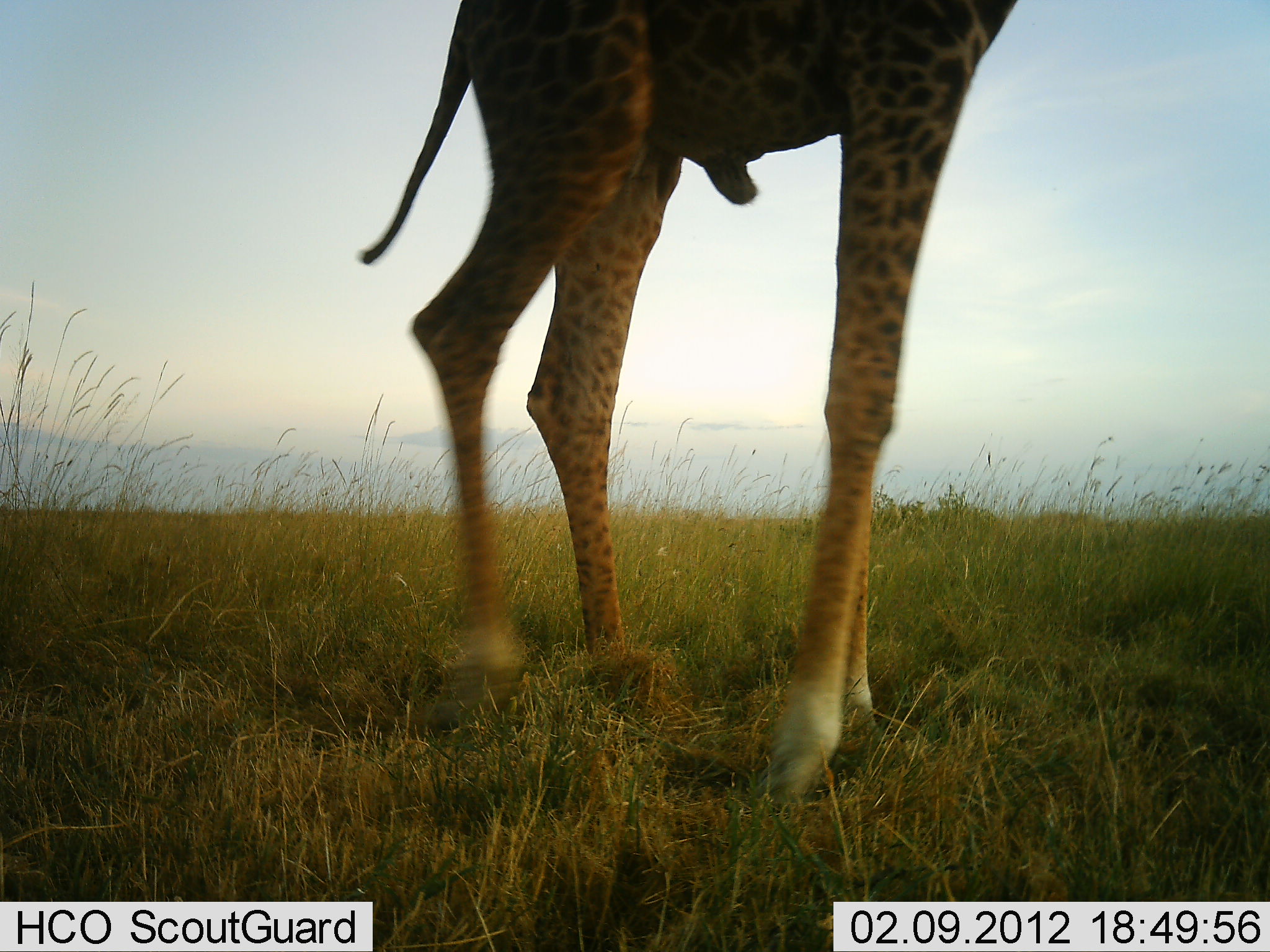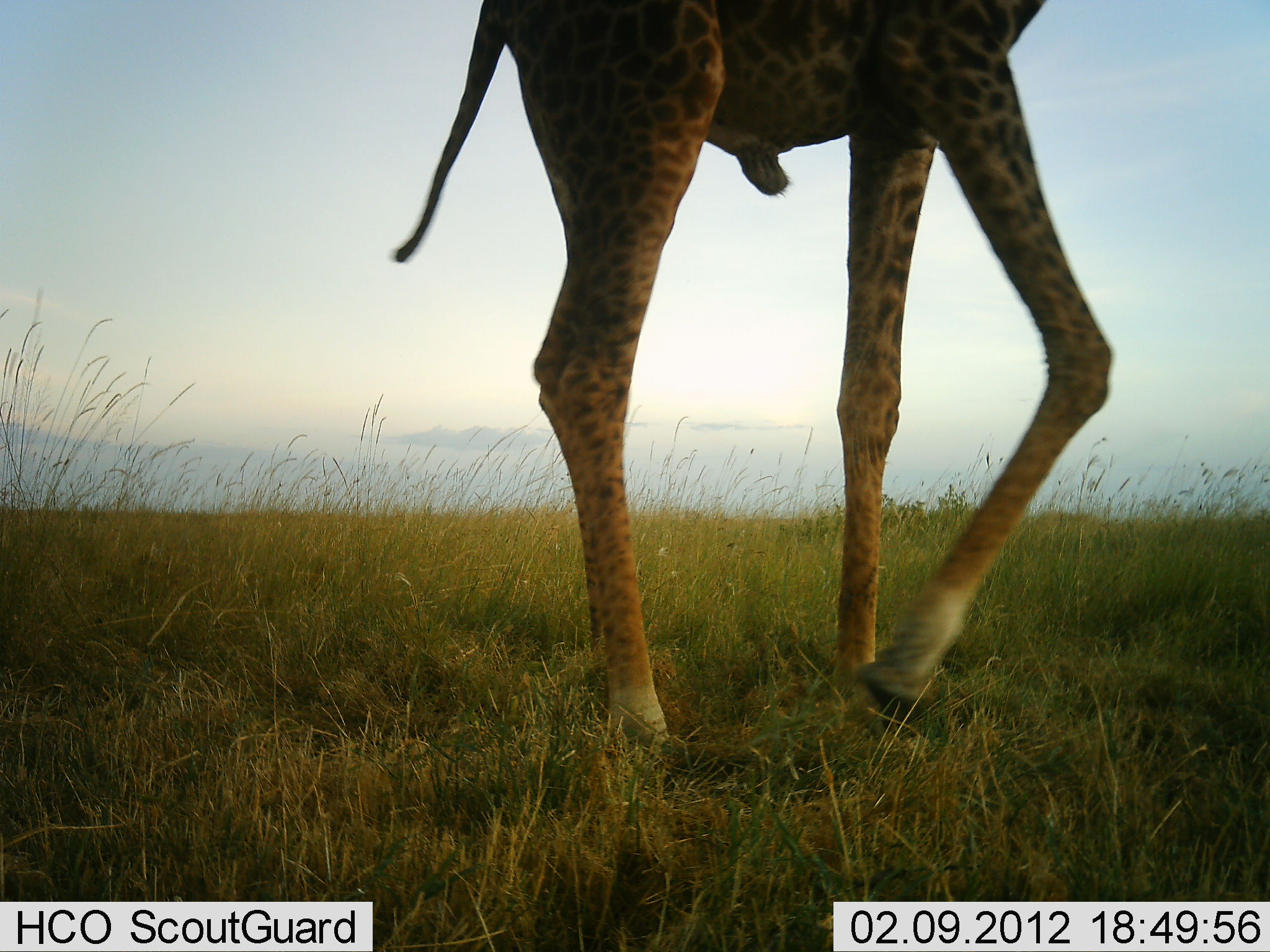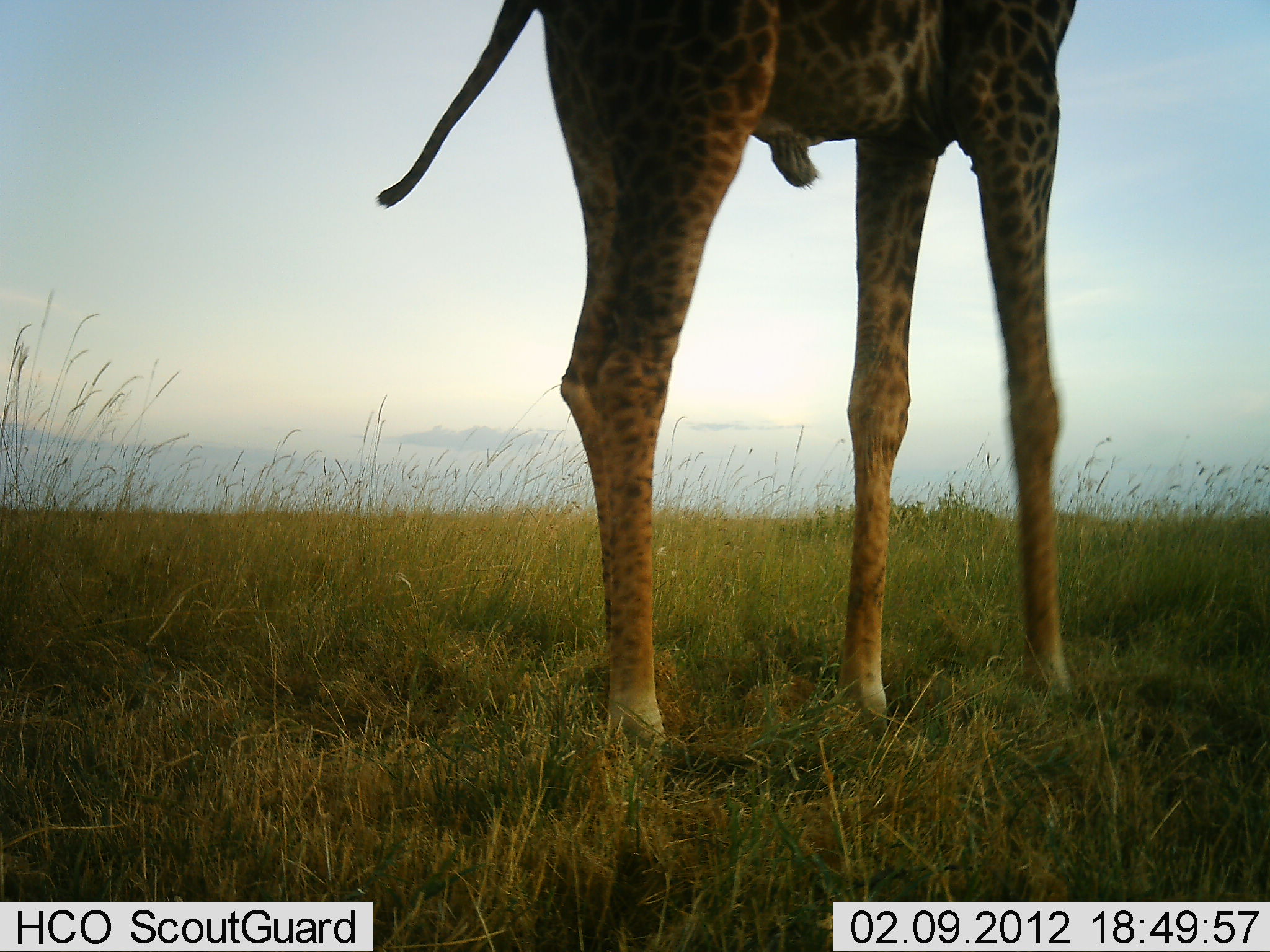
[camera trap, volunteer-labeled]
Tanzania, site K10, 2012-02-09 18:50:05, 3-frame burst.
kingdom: Animalia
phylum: Chordata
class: Mammalia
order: Artiodactyla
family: Giraffidae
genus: Giraffa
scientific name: Giraffa camelopardalis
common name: giraffe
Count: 1.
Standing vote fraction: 40%.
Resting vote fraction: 0%.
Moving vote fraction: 63%.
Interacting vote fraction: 0%.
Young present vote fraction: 0%.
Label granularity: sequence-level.